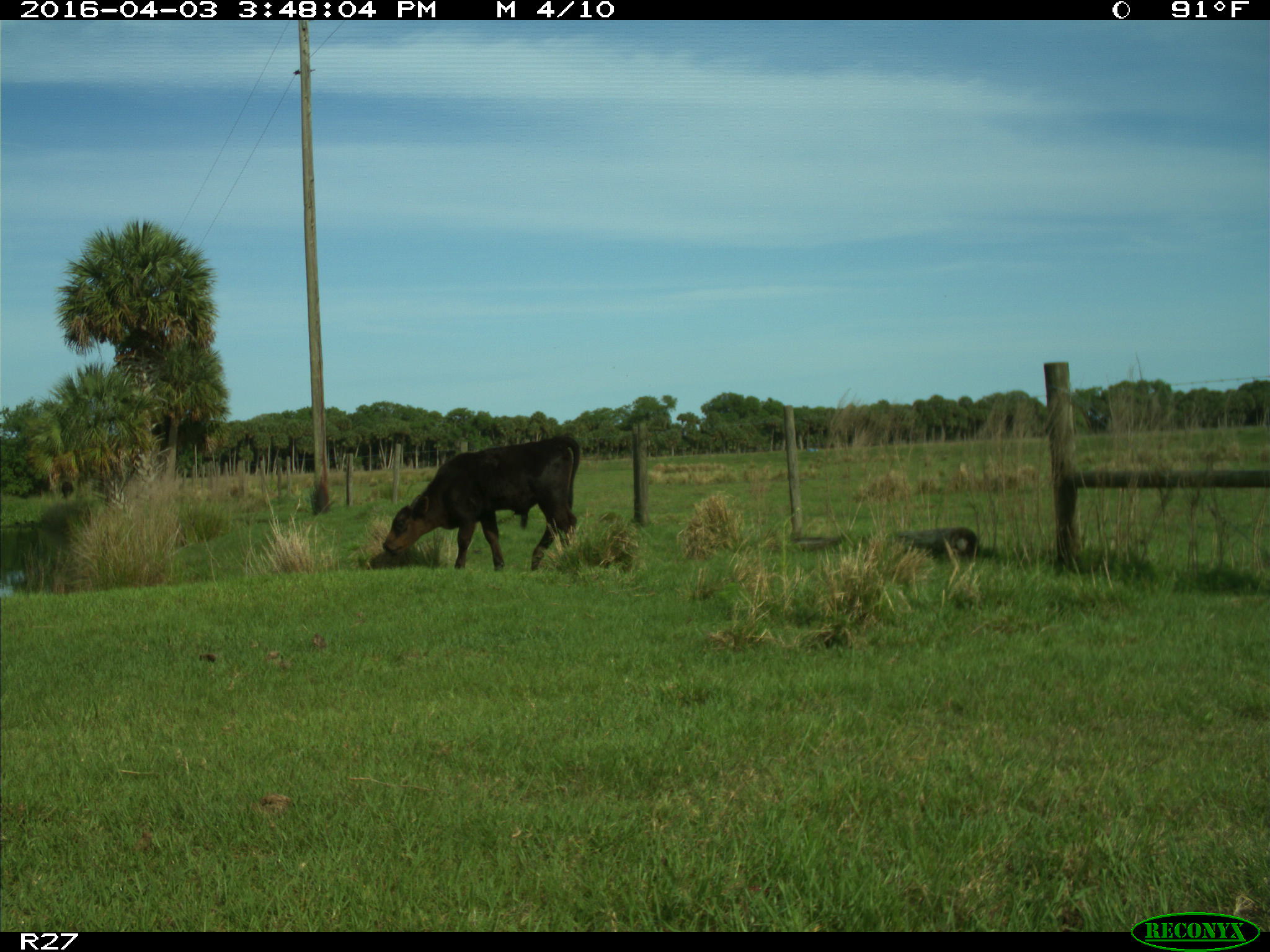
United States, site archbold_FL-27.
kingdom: Animalia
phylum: Chordata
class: Mammalia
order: Artiodactyla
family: Bovidae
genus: Bos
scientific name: Bos taurus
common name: domestic cow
Bos taurus (domestic cow).